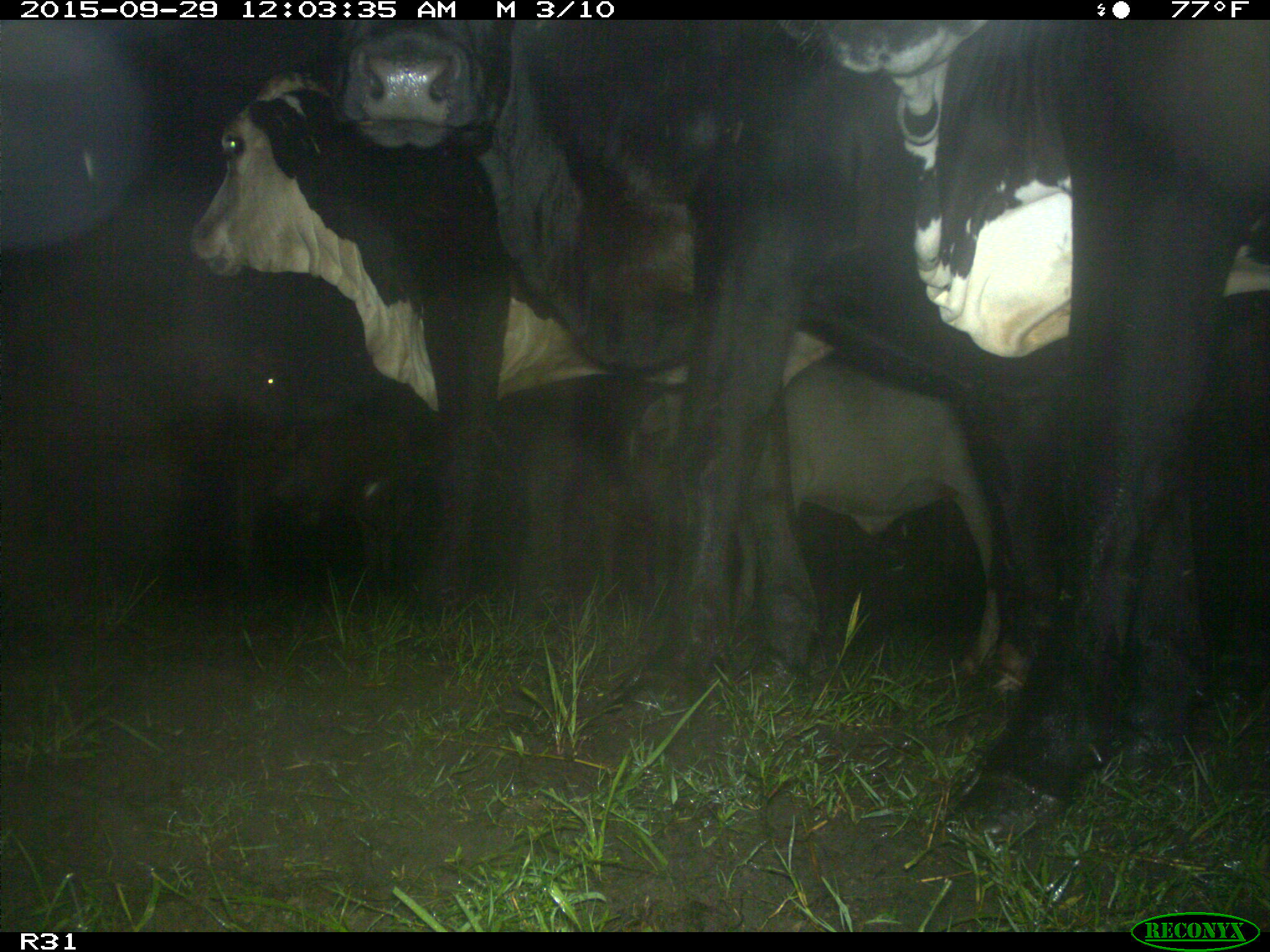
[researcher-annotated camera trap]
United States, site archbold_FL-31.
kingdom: Animalia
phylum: Chordata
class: Mammalia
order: Artiodactyla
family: Bovidae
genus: Bos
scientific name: Bos taurus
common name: domestic cow